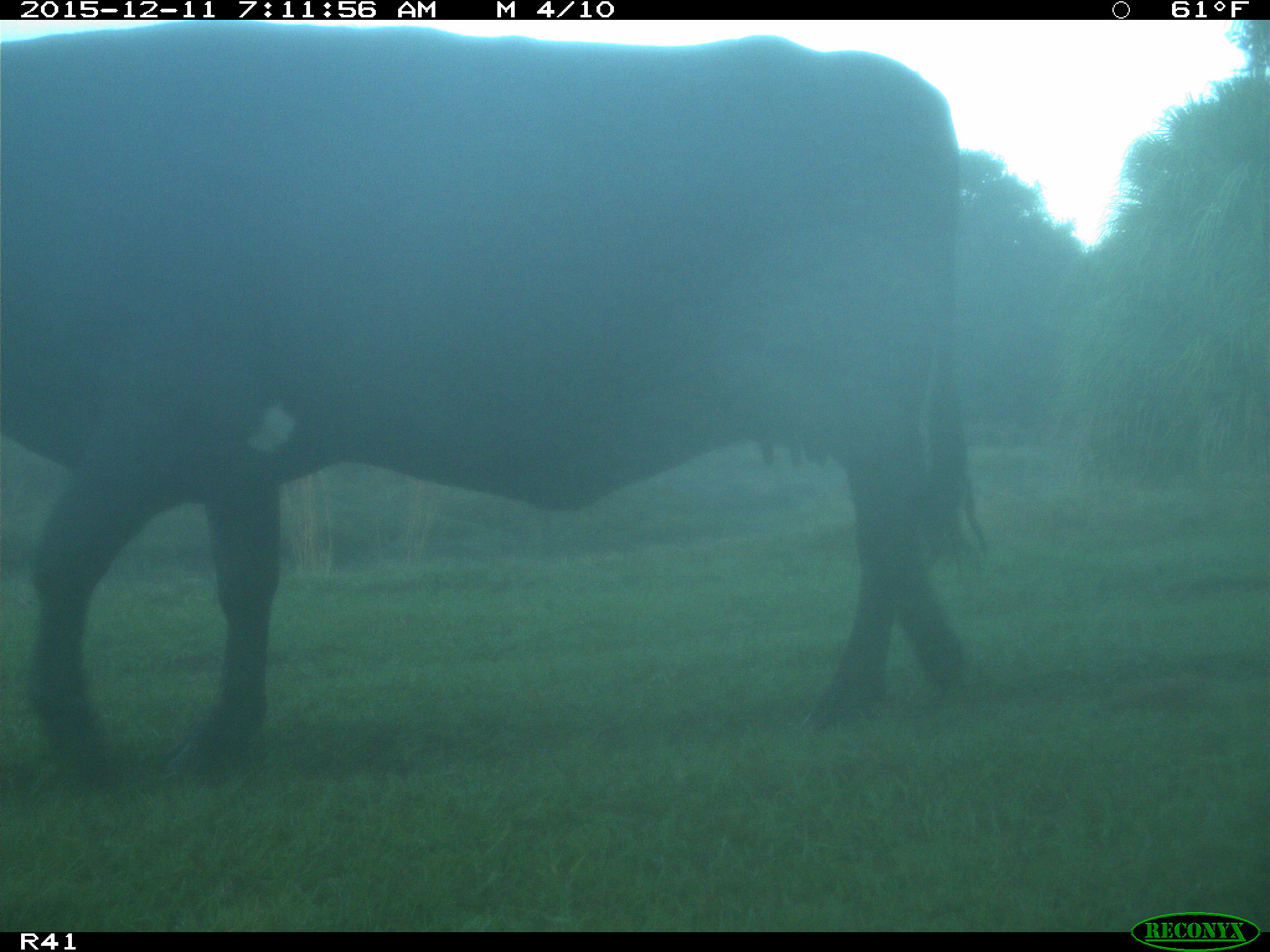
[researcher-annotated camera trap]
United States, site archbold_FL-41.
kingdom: Animalia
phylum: Chordata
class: Mammalia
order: Artiodactyla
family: Bovidae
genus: Bos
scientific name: Bos taurus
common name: domestic cow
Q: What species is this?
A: Bos taurus (domestic cow).